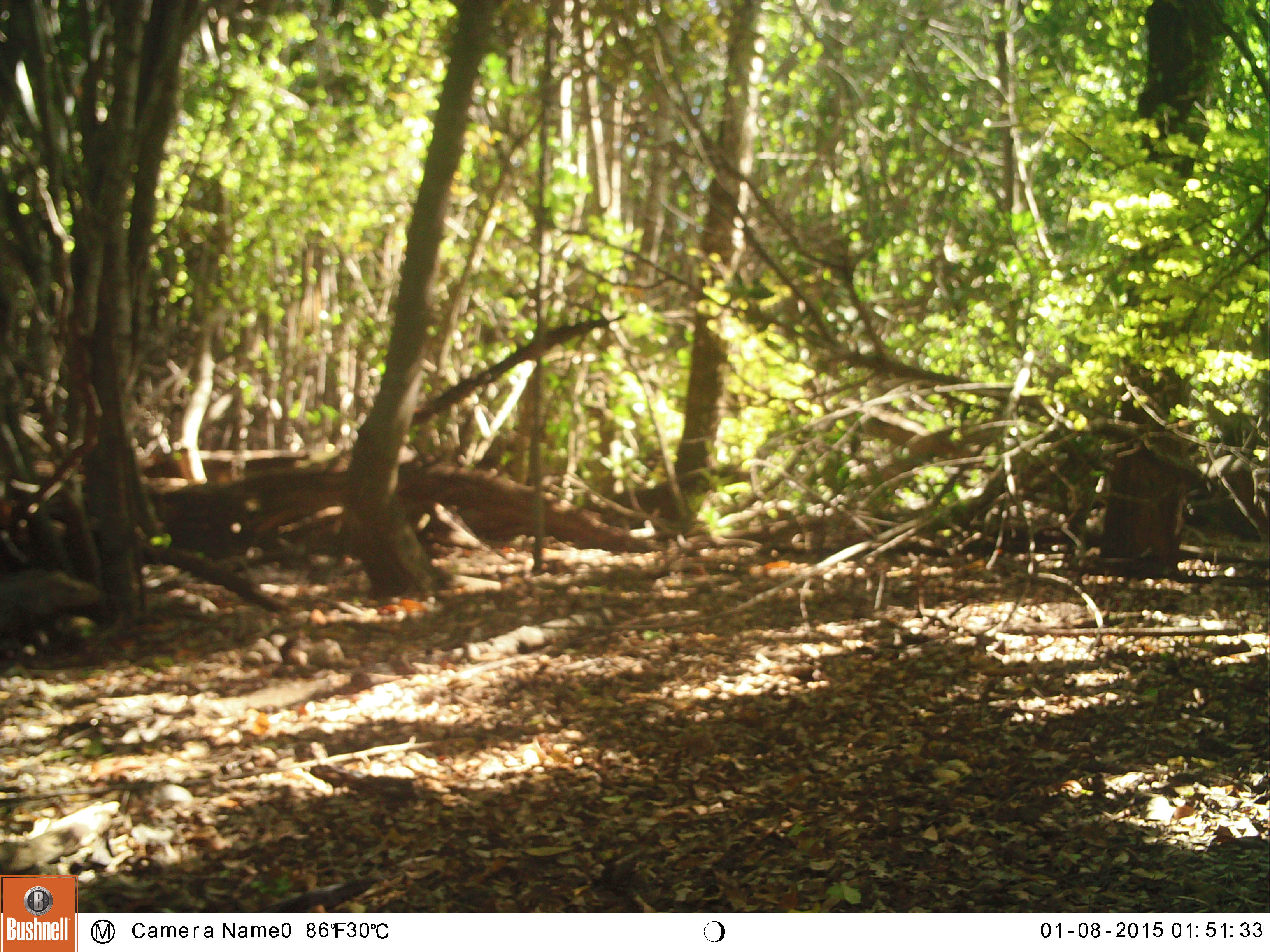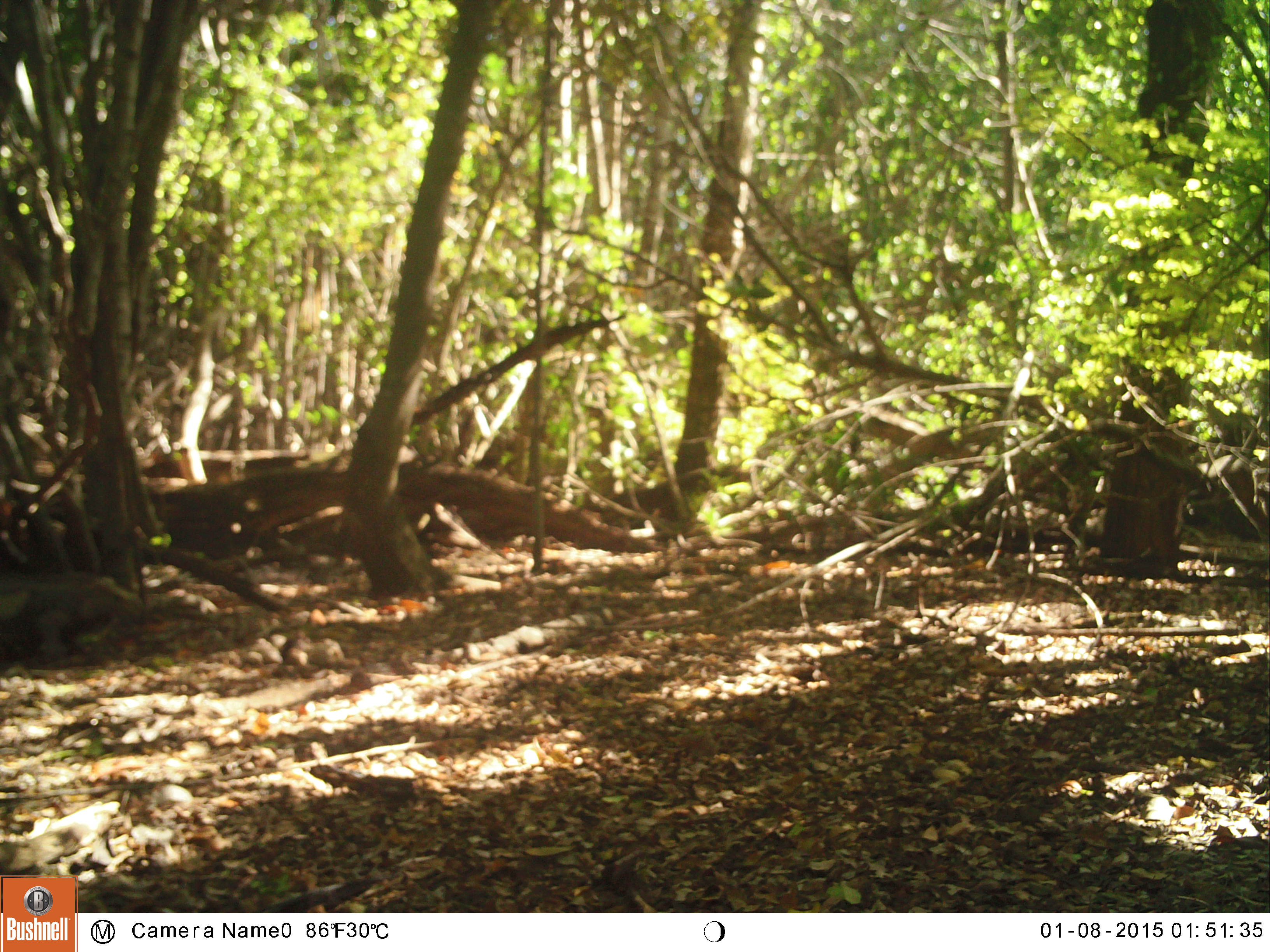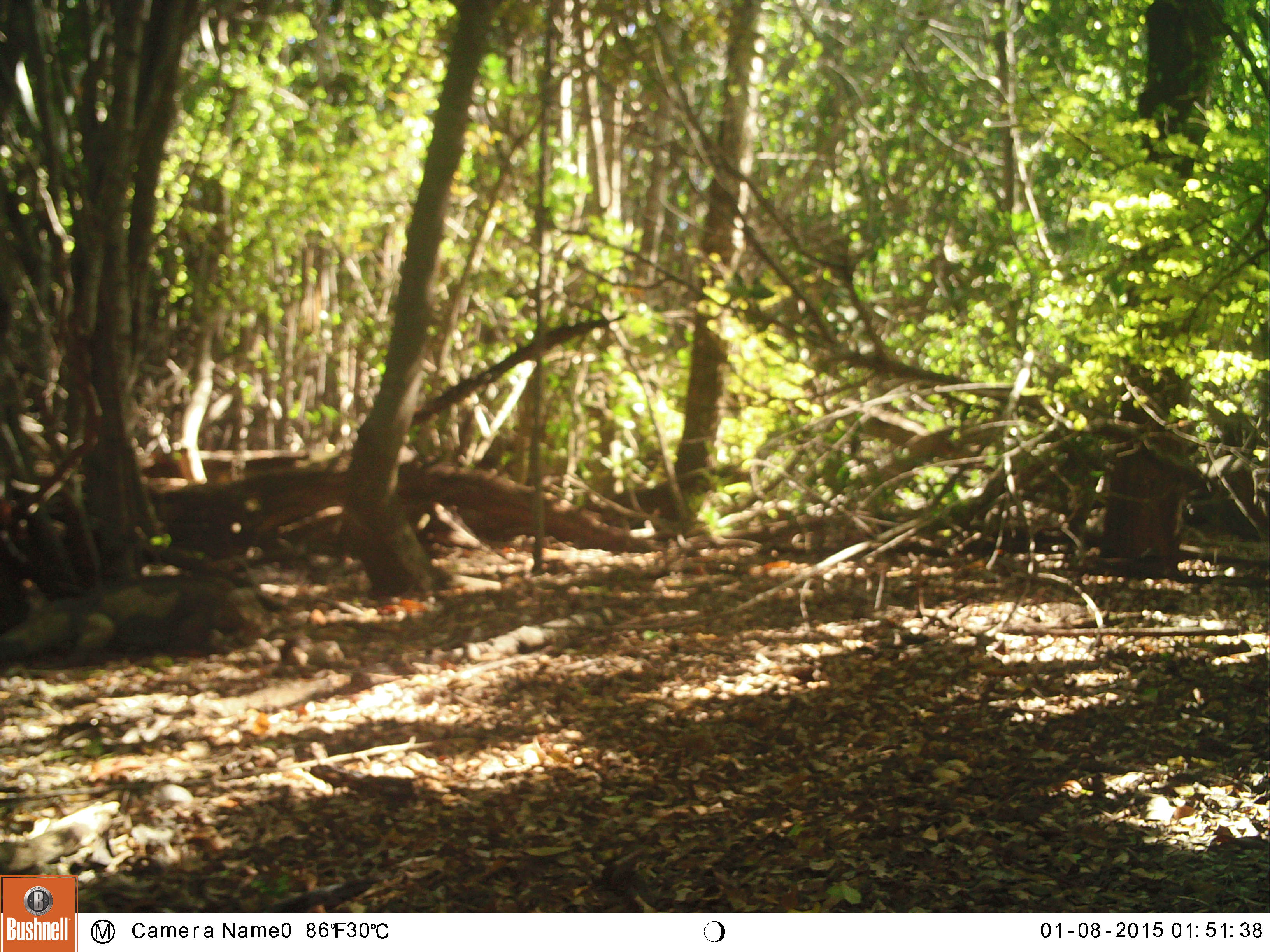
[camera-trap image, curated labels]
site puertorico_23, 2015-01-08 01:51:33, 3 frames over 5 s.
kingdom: Animalia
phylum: Chordata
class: Reptilia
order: Squamata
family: Iguanidae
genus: Iguana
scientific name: Iguana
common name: typical iguanas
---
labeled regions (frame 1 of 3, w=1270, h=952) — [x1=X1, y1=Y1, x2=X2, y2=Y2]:
iguana: [x1=0, y1=561, x2=101, y2=658]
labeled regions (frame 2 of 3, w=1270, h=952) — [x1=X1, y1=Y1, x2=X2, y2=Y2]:
iguana: [x1=0, y1=559, x2=149, y2=664]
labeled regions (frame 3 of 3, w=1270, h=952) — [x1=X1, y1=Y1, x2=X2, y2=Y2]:
iguana: [x1=0, y1=569, x2=298, y2=672]